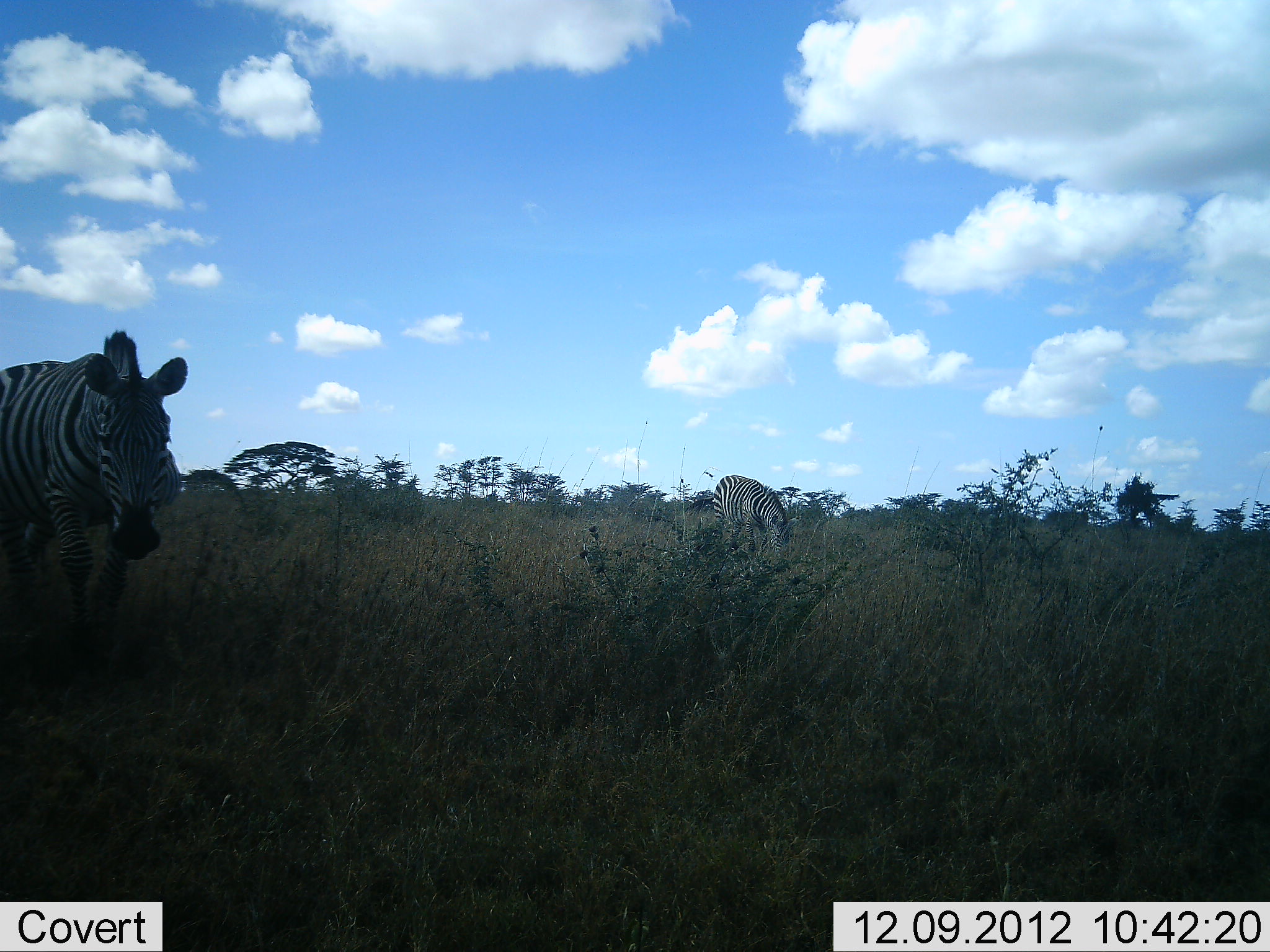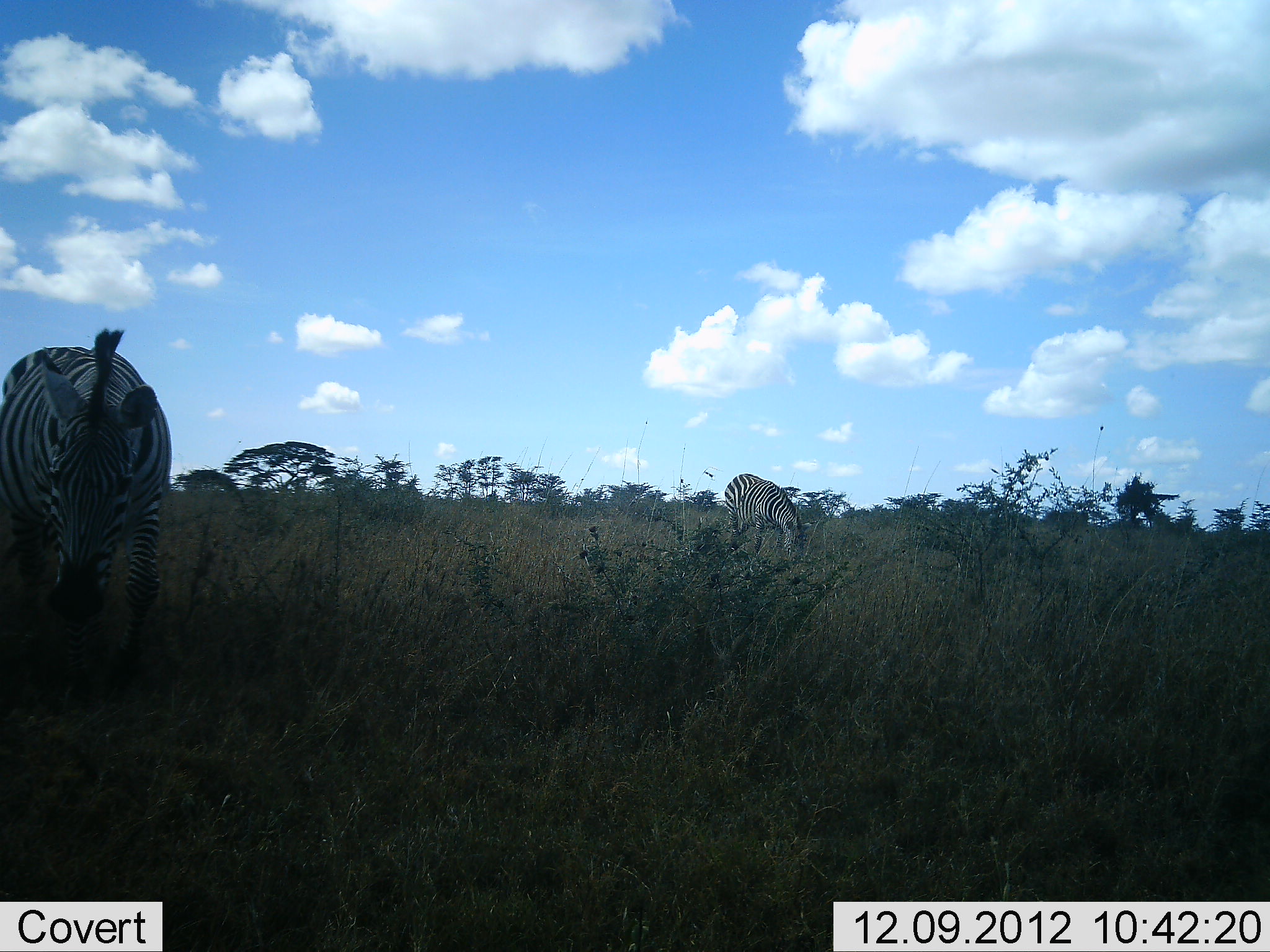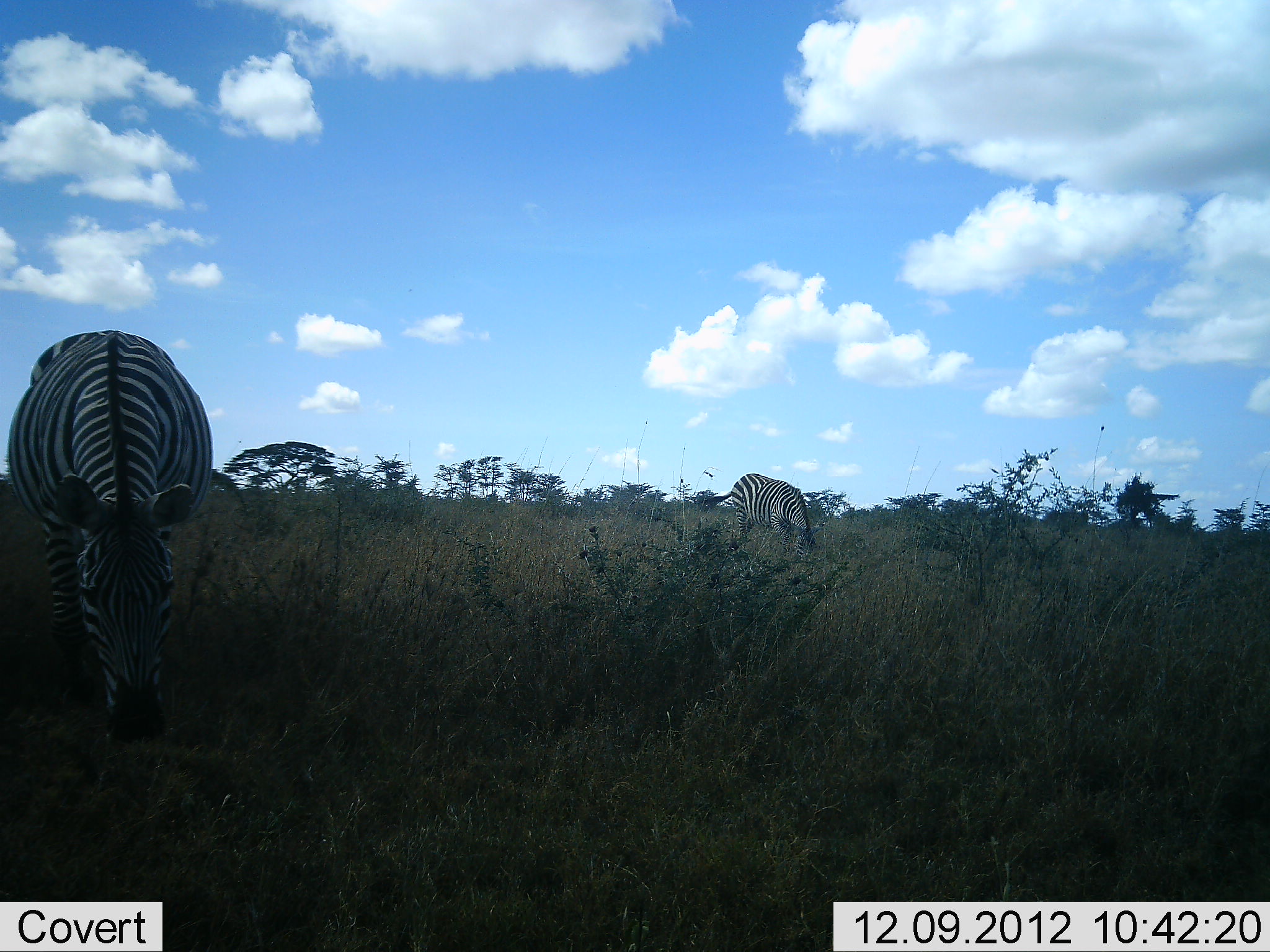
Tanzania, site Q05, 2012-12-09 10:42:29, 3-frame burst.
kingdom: Animalia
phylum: Chordata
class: Mammalia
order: Perissodactyla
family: Equidae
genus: Equus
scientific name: Equus quagga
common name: plains zebra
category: zebra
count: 2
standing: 20%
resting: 0%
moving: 30%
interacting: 0%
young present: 0%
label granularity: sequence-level